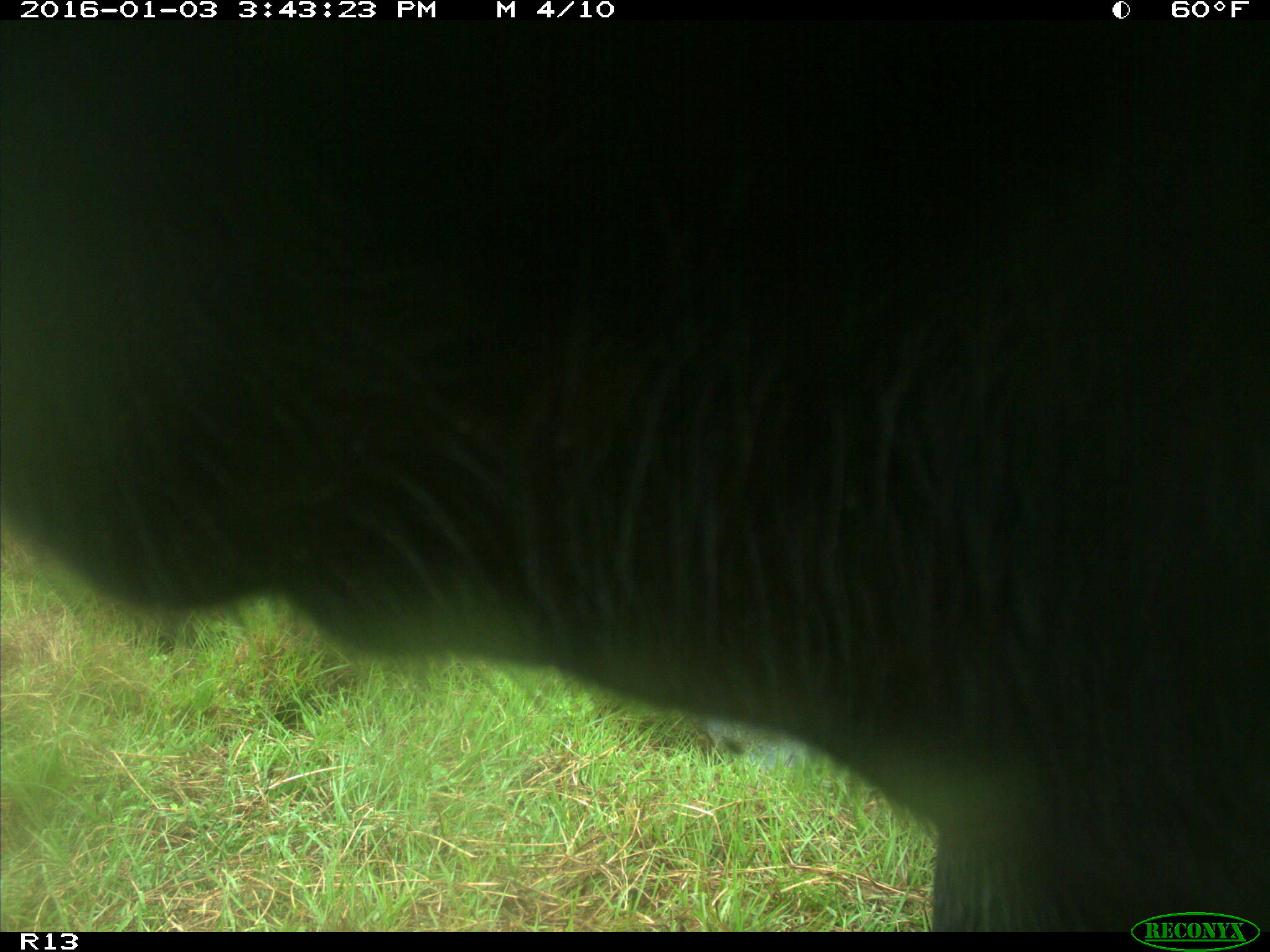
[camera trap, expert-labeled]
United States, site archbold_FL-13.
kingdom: Animalia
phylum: Chordata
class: Mammalia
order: Artiodactyla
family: Bovidae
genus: Bos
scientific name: Bos taurus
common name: domestic cow